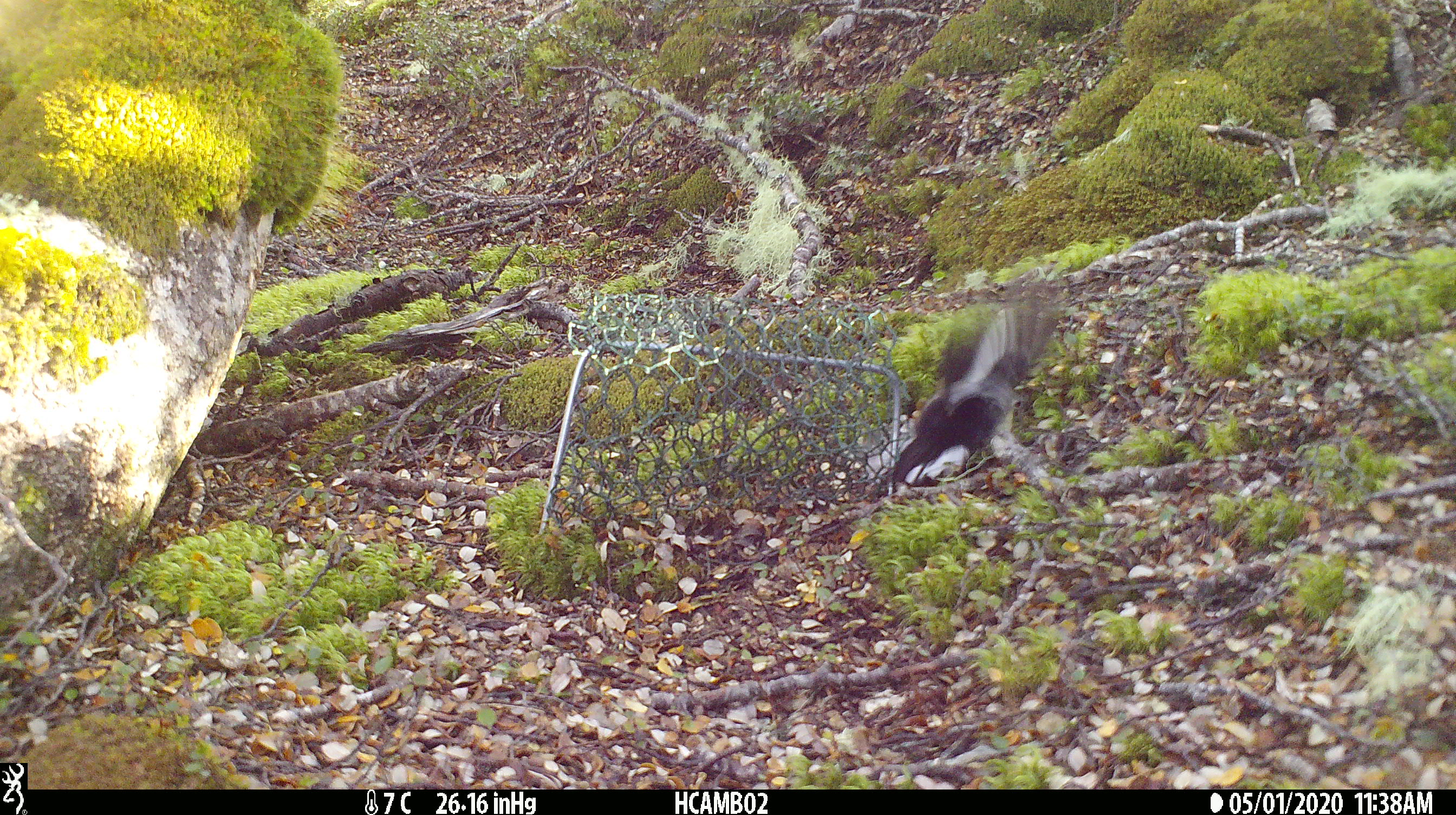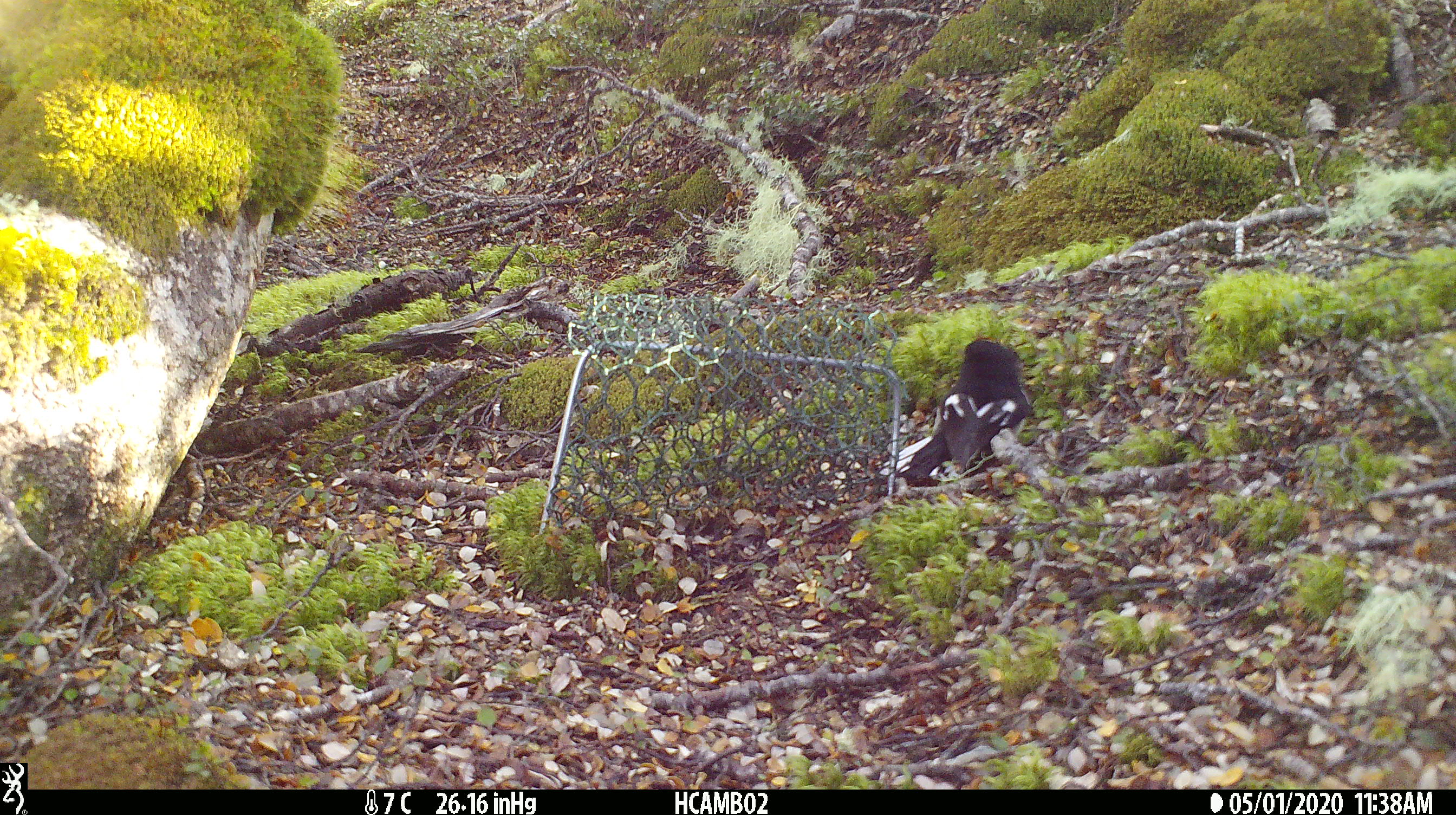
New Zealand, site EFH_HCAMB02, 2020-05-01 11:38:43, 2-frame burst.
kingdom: Animalia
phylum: Chordata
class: Aves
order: Passeriformes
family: Petroicidae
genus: Petroica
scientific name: Petroica macrocephala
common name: tomtit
Tomtit (Petroica macrocephala).